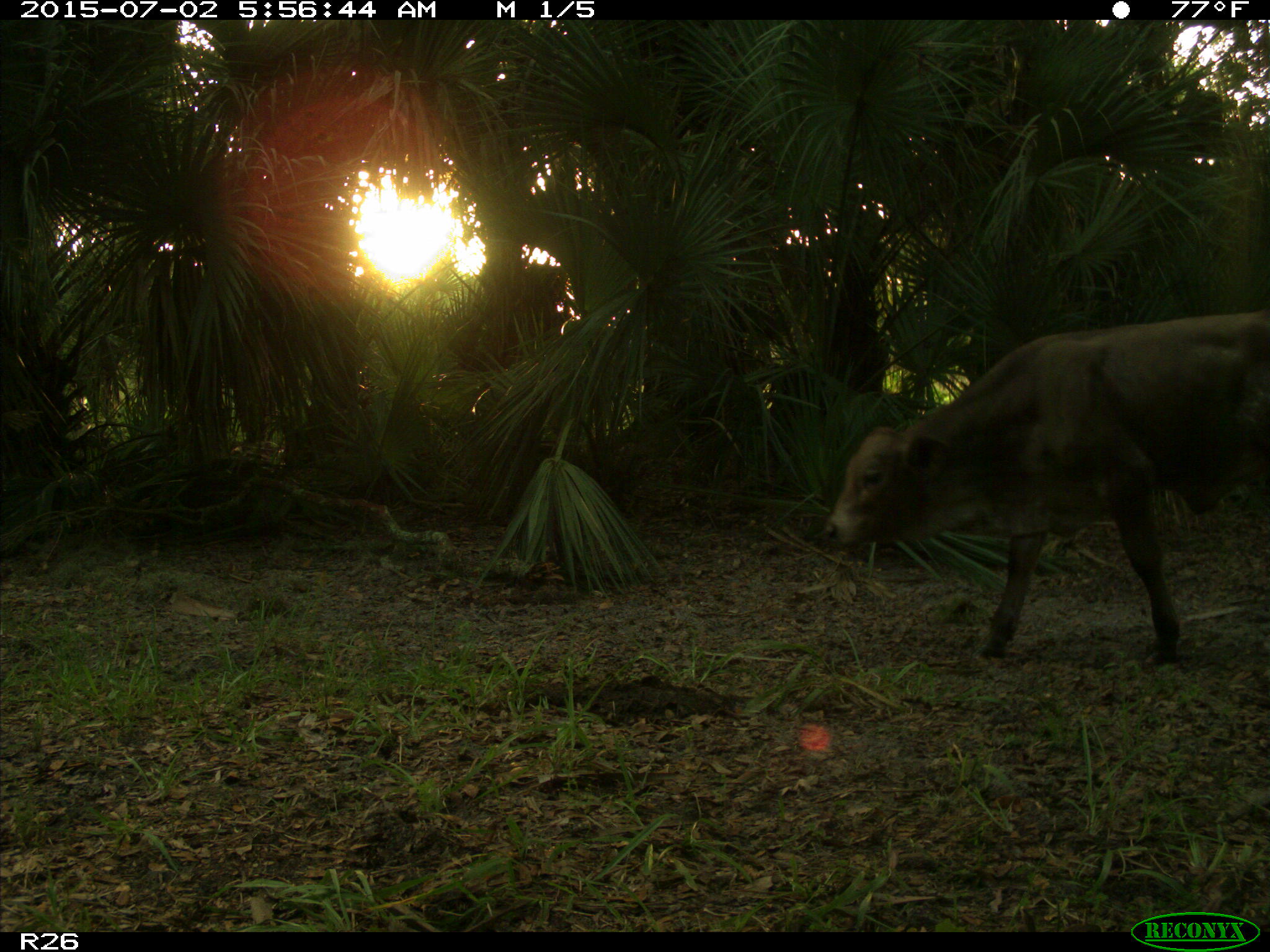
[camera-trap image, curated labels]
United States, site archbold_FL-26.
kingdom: Animalia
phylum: Chordata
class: Mammalia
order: Artiodactyla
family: Bovidae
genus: Bos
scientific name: Bos taurus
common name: domestic cow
Bos taurus (domestic cow).